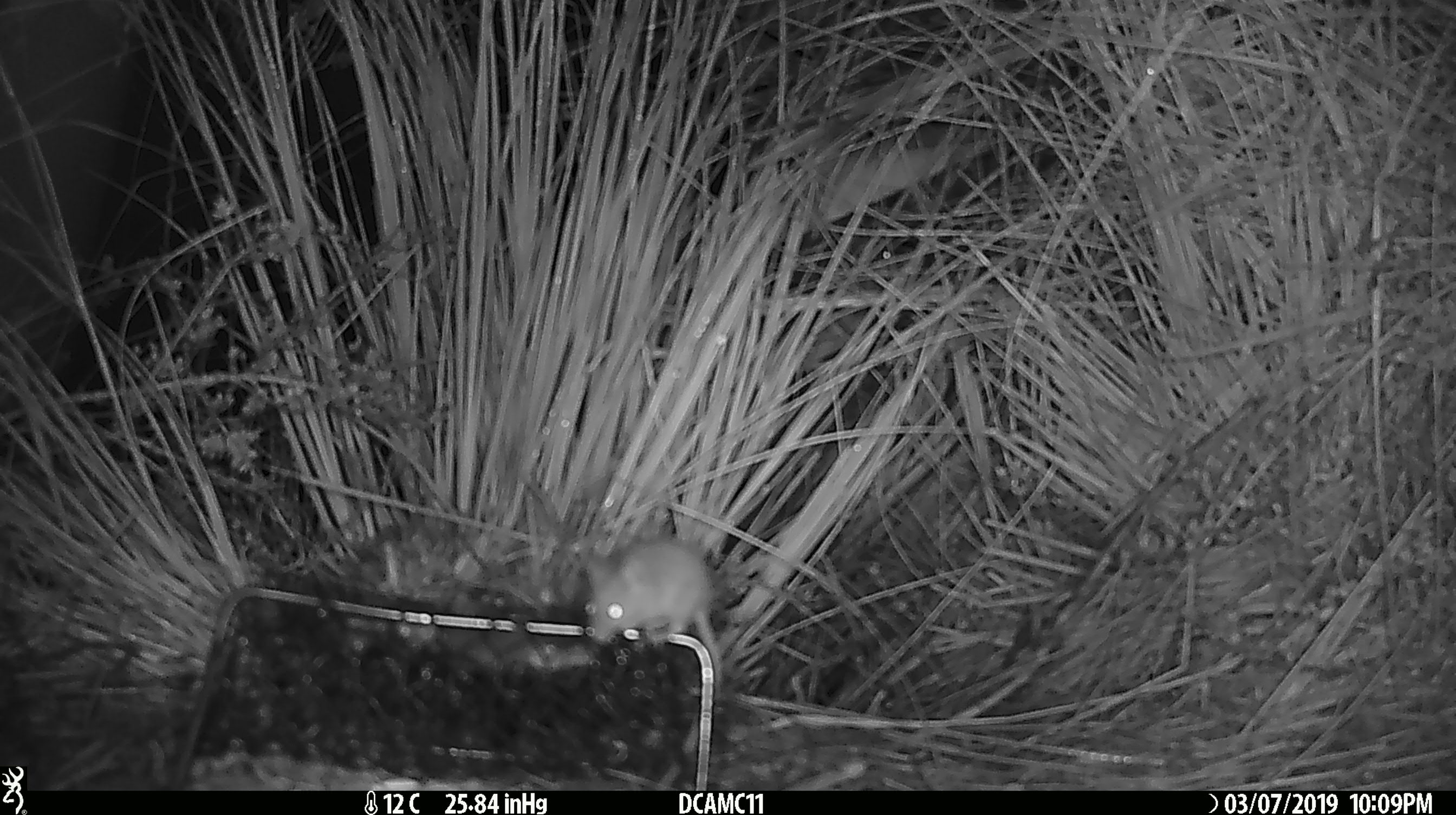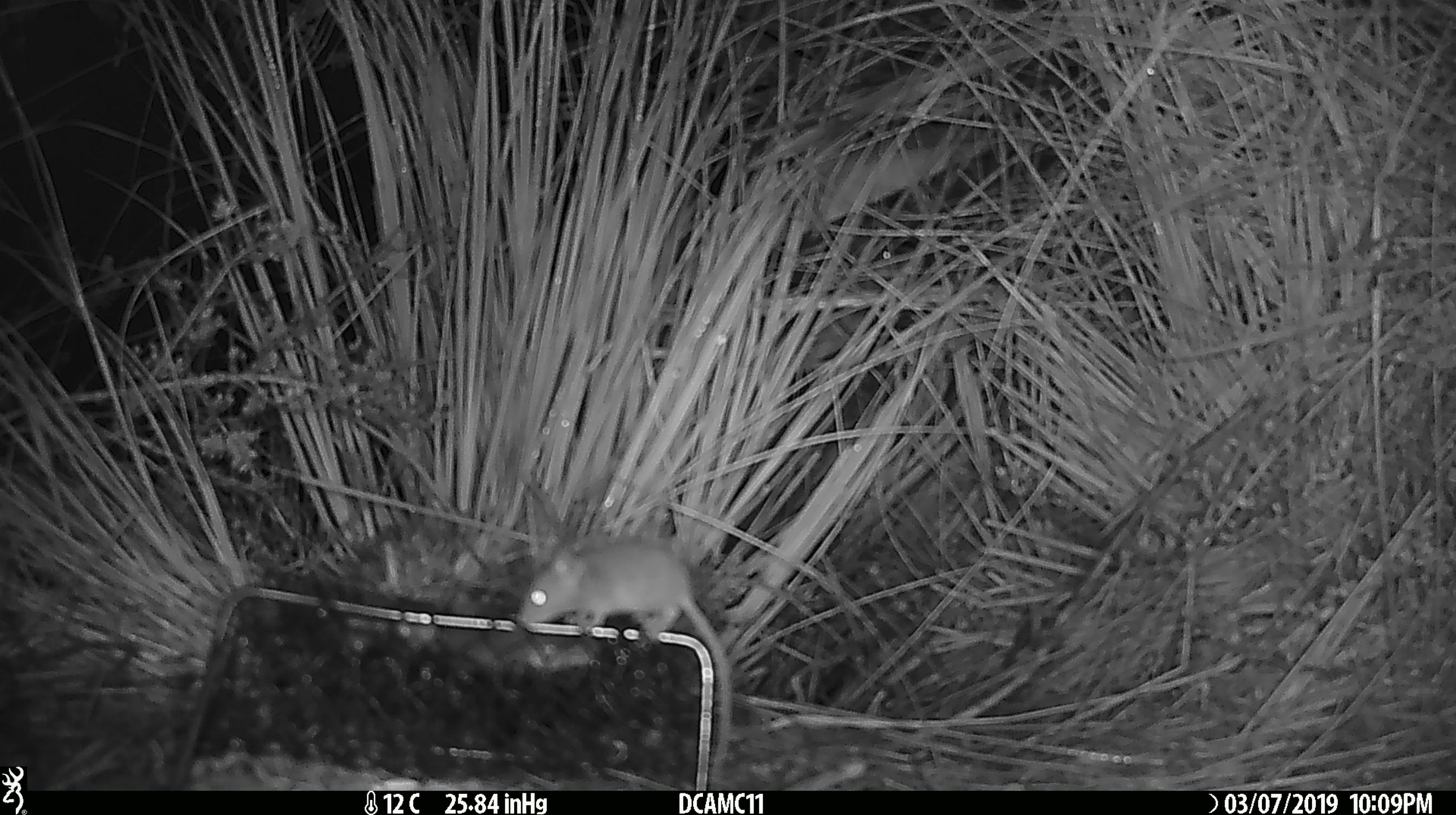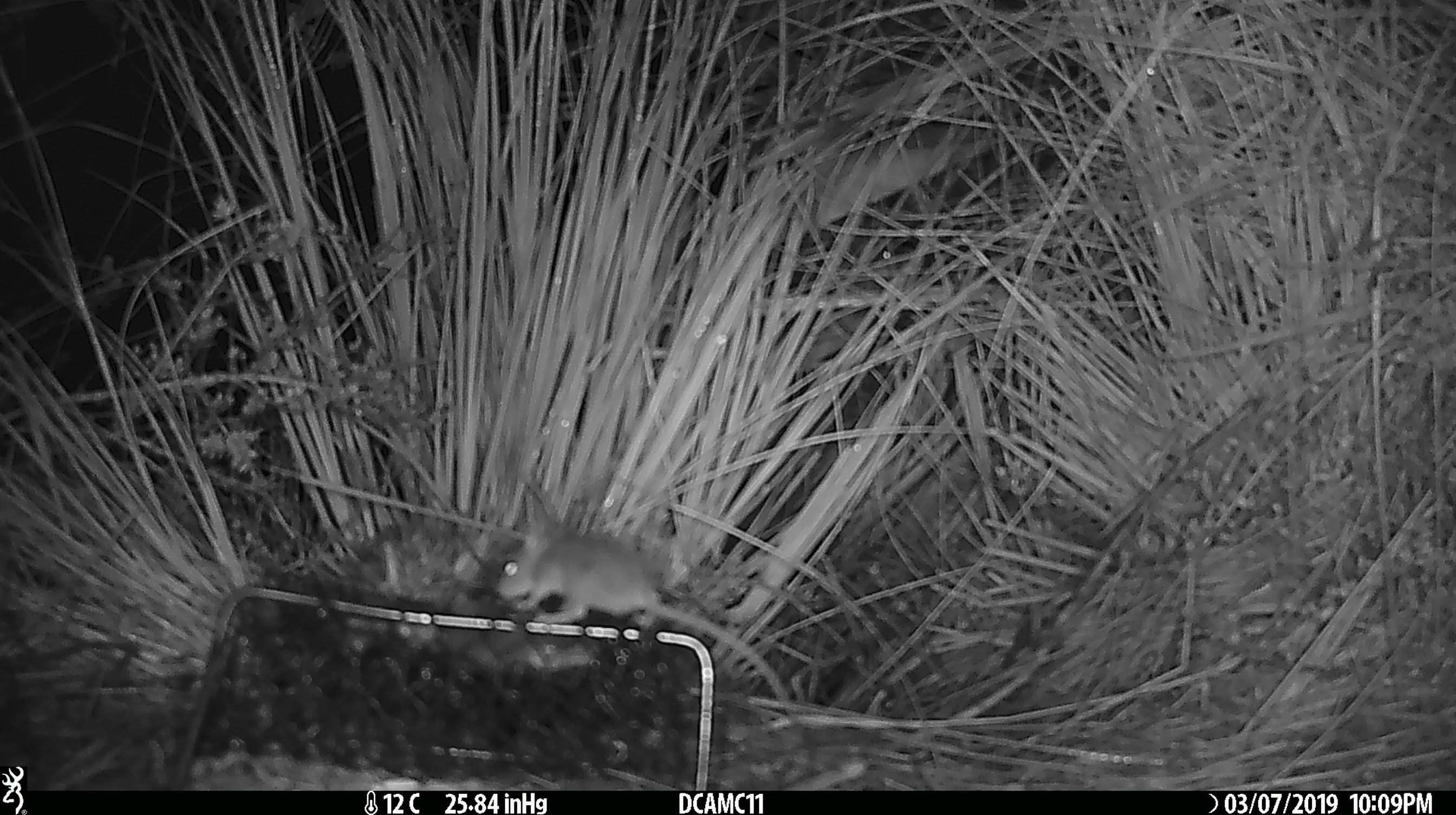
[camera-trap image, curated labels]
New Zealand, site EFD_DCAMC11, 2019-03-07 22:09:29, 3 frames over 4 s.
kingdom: Animalia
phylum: Chordata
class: Mammalia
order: Rodentia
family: Muridae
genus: Mus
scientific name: Mus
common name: mouse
Mouse (Mus).